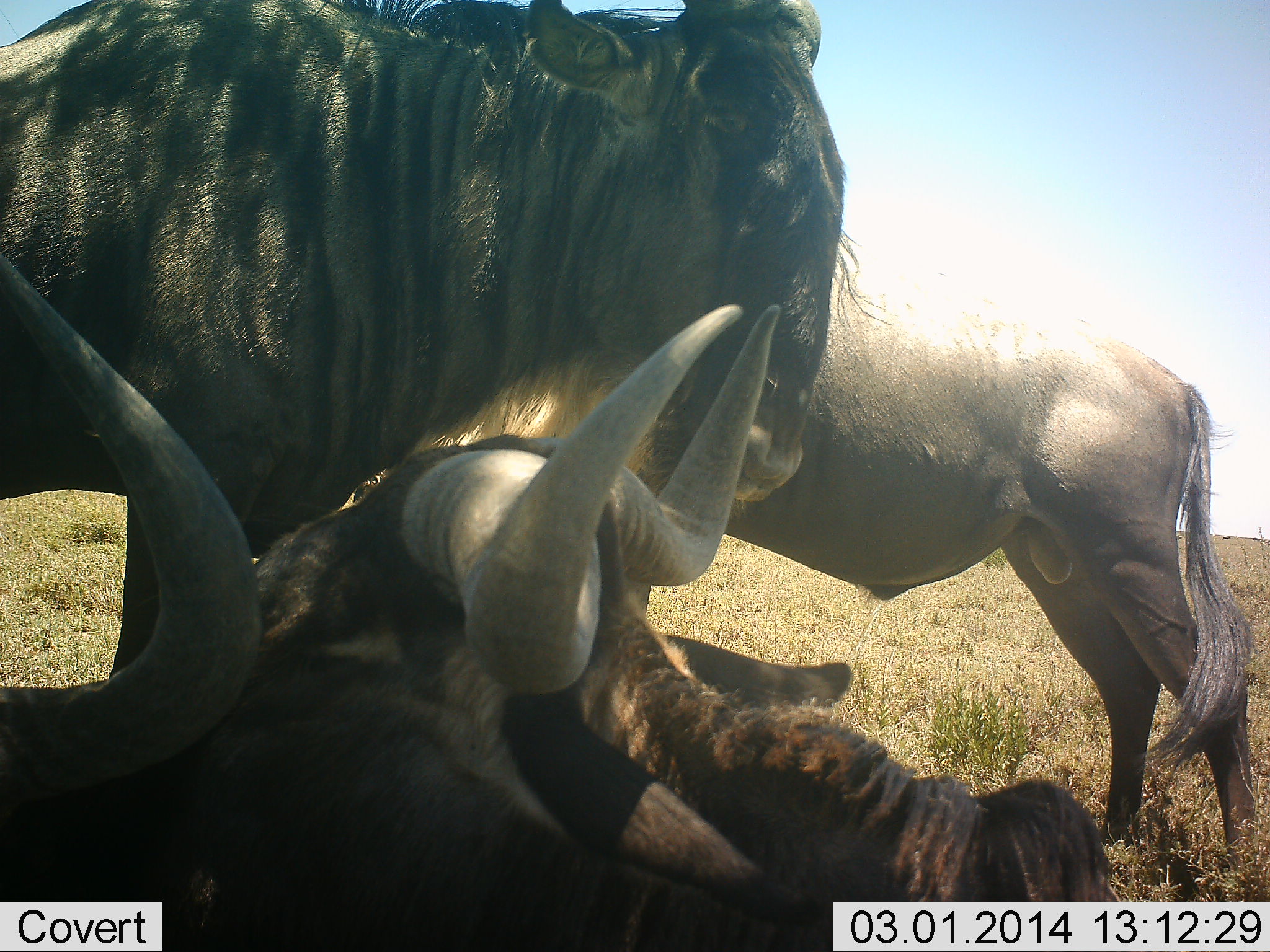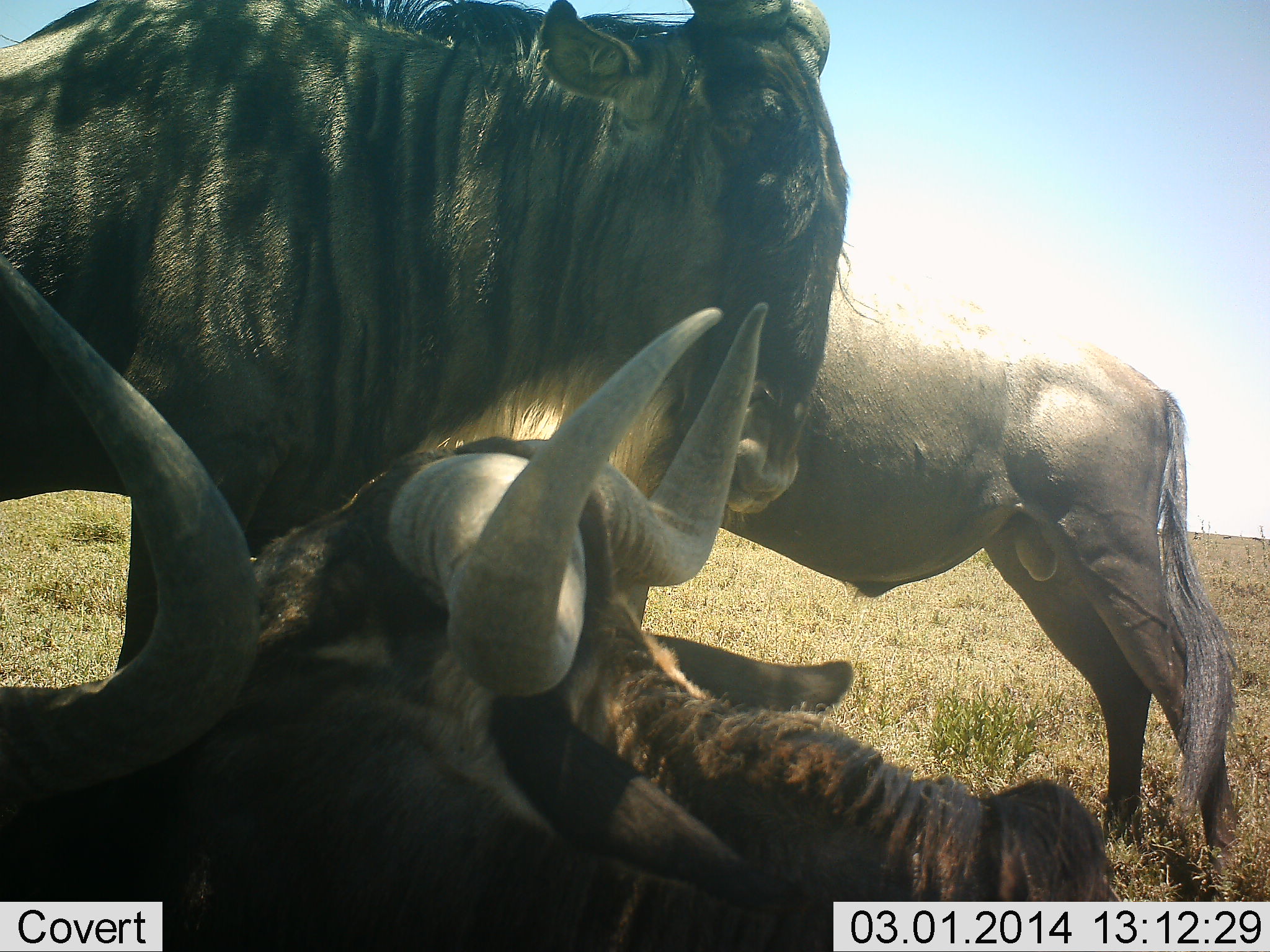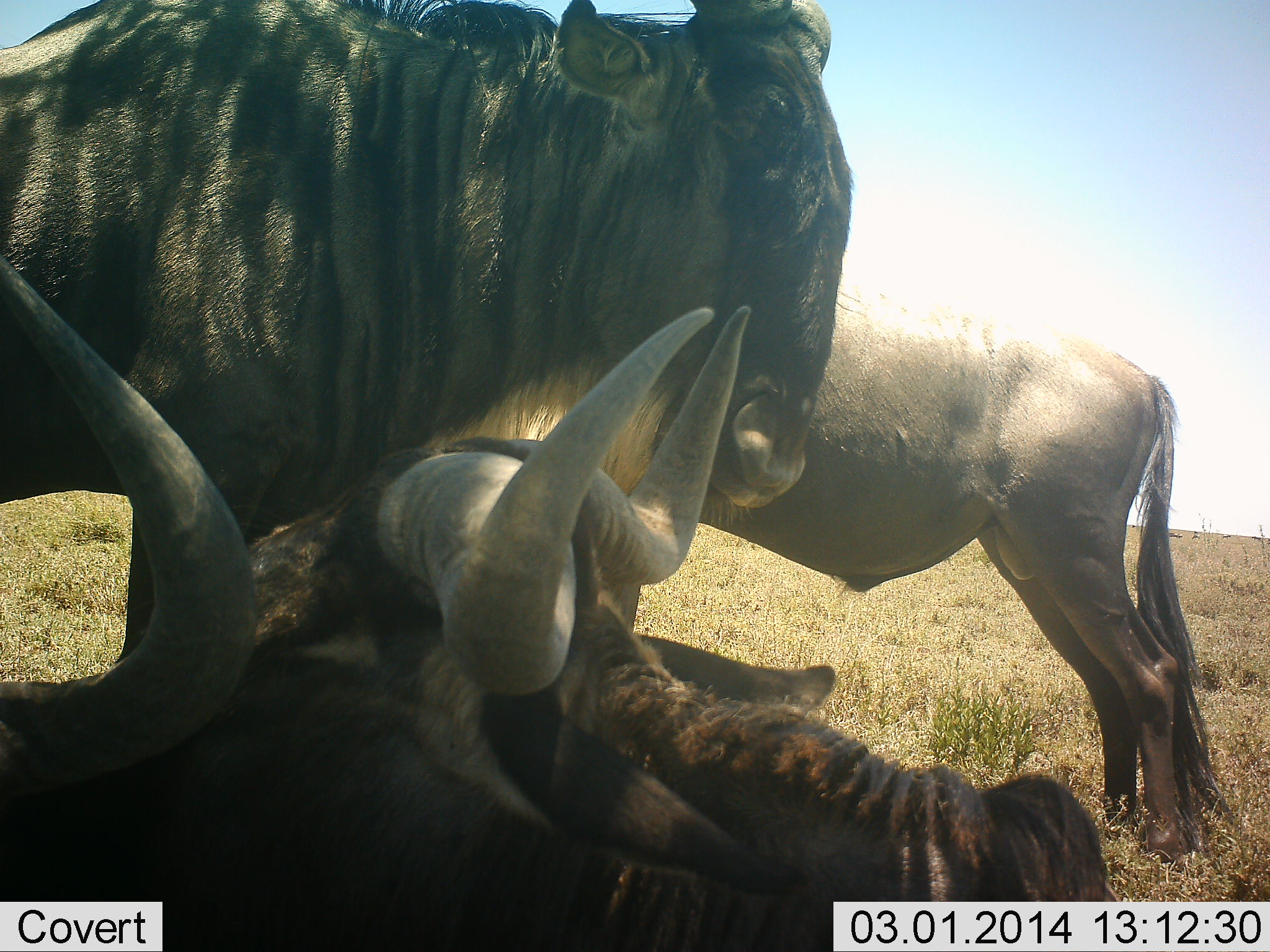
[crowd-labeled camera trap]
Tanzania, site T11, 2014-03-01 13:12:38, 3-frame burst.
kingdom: Animalia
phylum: Chordata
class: Mammalia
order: Artiodactyla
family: Bovidae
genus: Connochaetes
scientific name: Connochaetes taurinus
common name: blue wildebeest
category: wildebeest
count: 4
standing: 100%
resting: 100%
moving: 0%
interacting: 0%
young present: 0%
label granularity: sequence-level